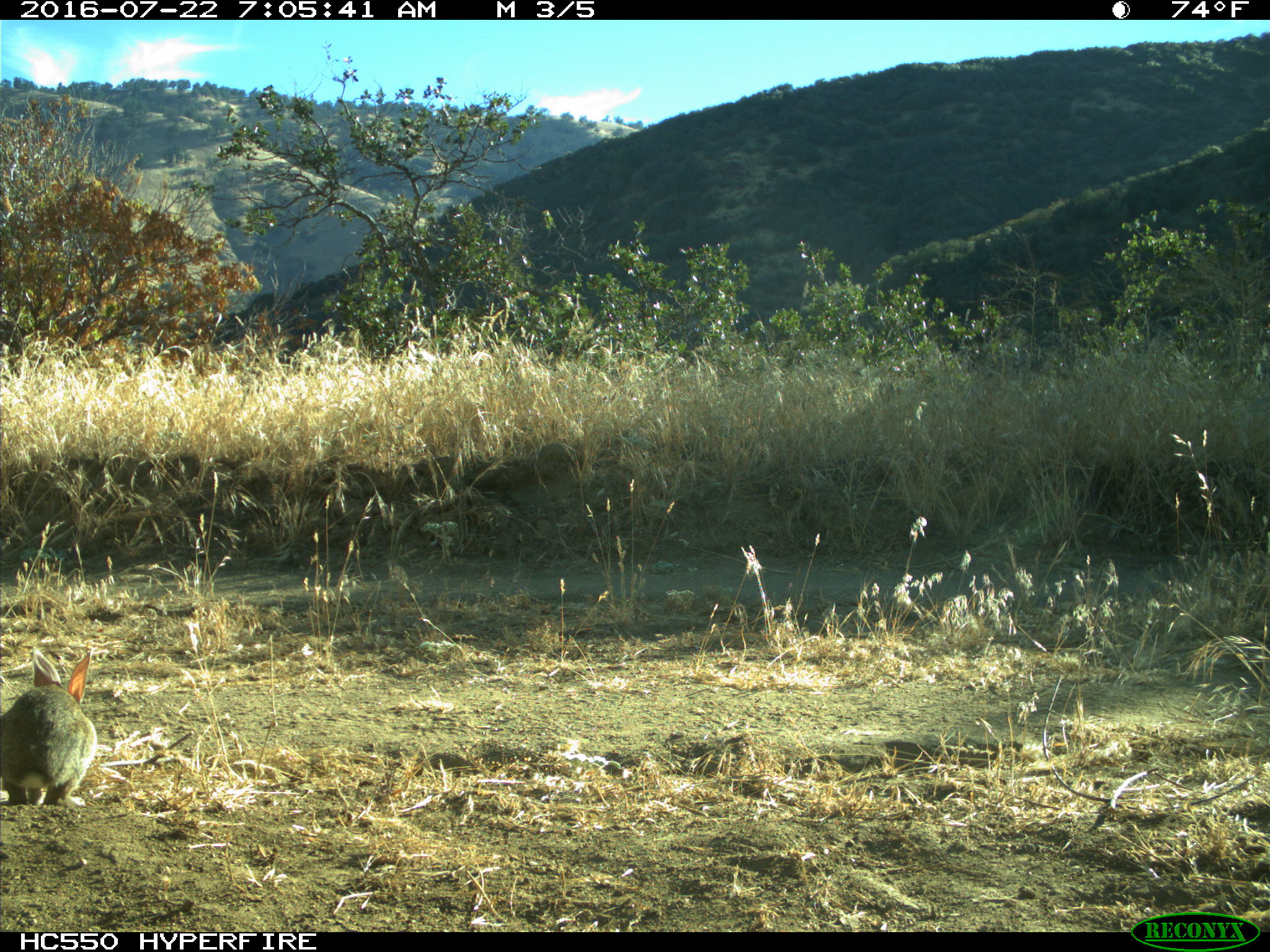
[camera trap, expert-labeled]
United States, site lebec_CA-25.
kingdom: Animalia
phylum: Chordata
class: Mammalia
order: Lagomorpha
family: Leporidae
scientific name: Leporidae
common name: rabbits and hares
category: unidentified rabbit